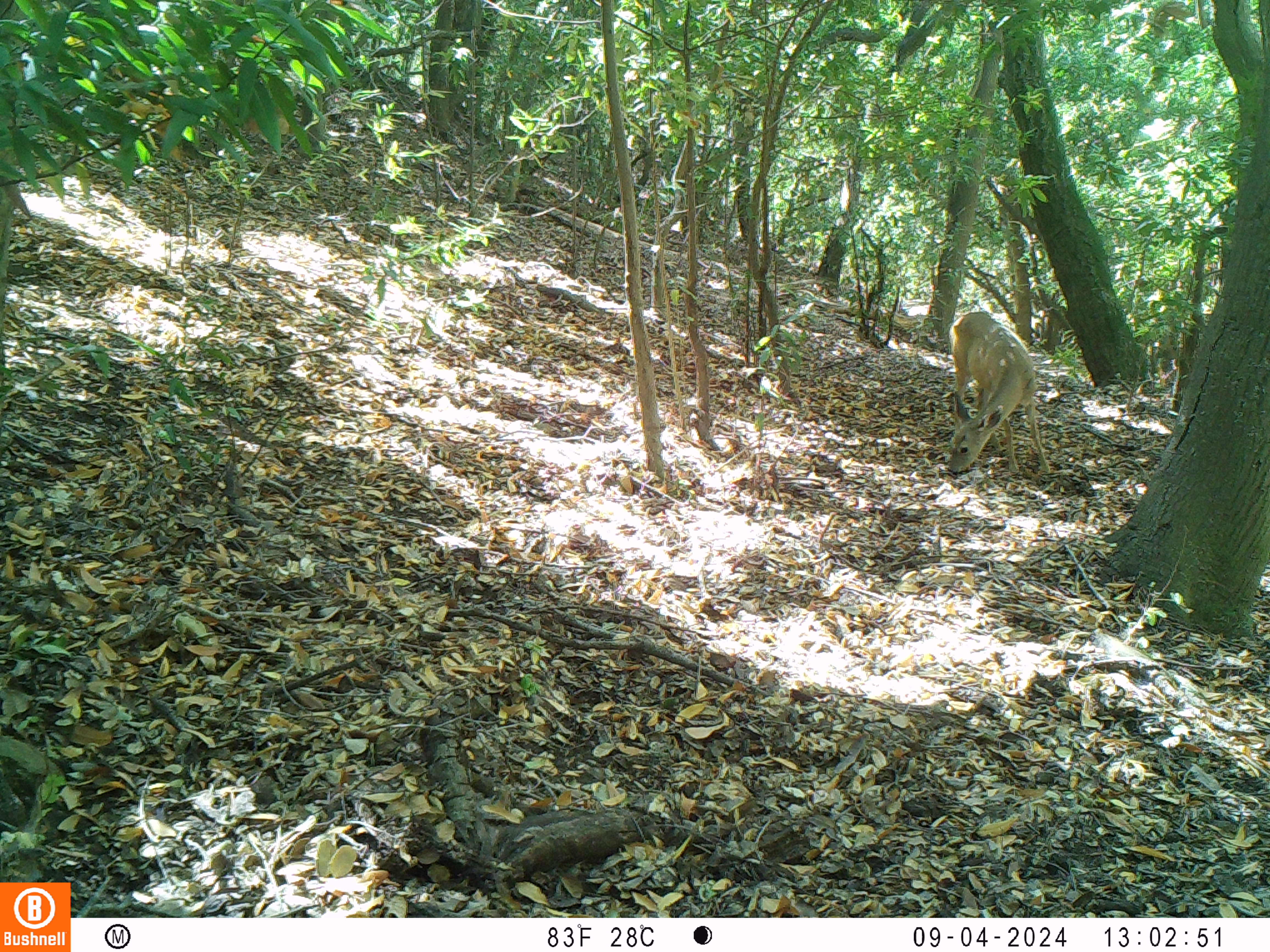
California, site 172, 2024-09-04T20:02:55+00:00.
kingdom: Animalia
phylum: Chordata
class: Mammalia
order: Artiodactyla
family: Cervidae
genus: Odocoileus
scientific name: Odocoileus hemionus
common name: mule deer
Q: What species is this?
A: Mule deer (Odocoileus hemionus).